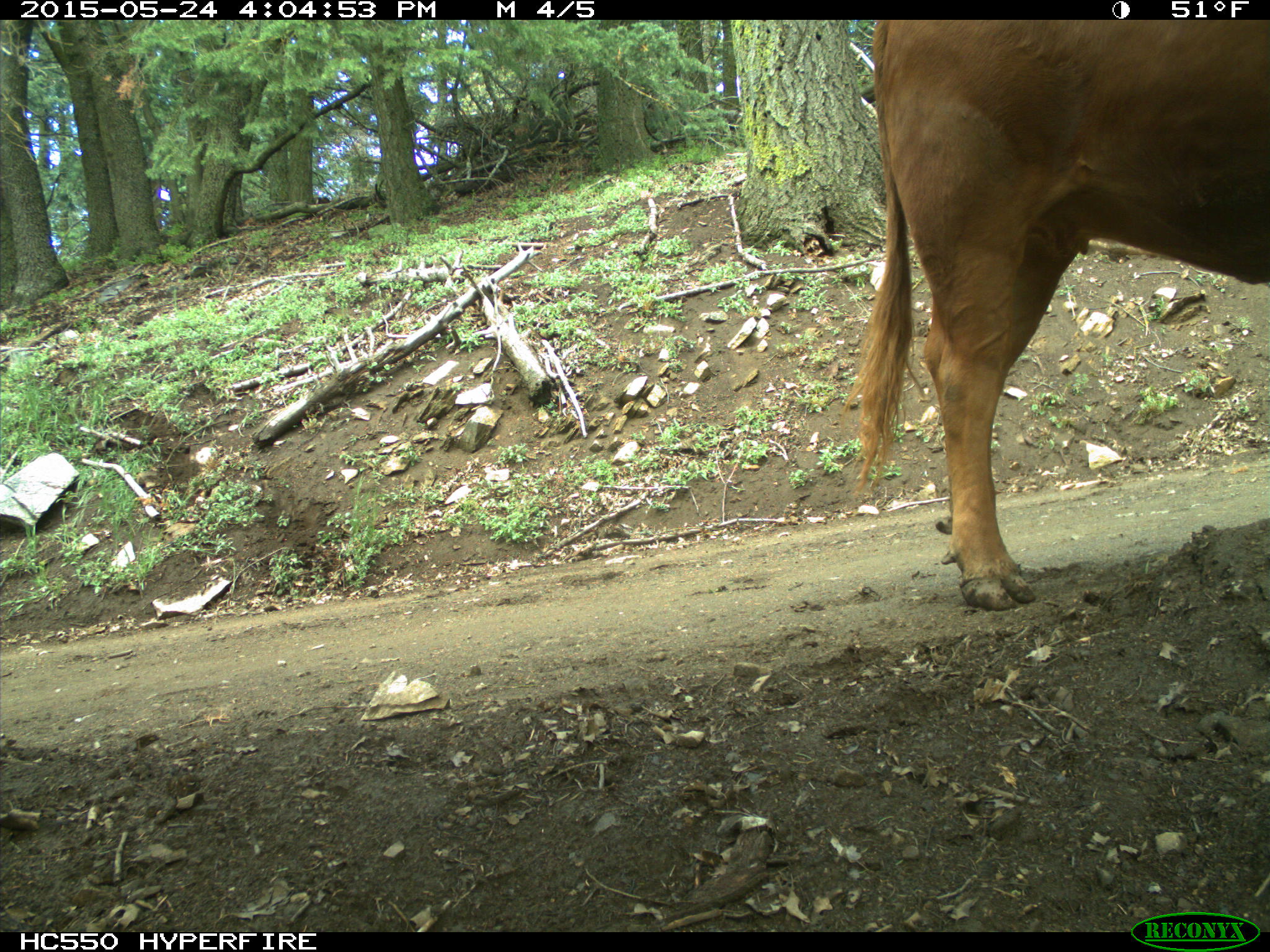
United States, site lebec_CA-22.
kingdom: Animalia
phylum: Chordata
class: Mammalia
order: Artiodactyla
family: Bovidae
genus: Bos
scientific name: Bos taurus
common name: domestic cow